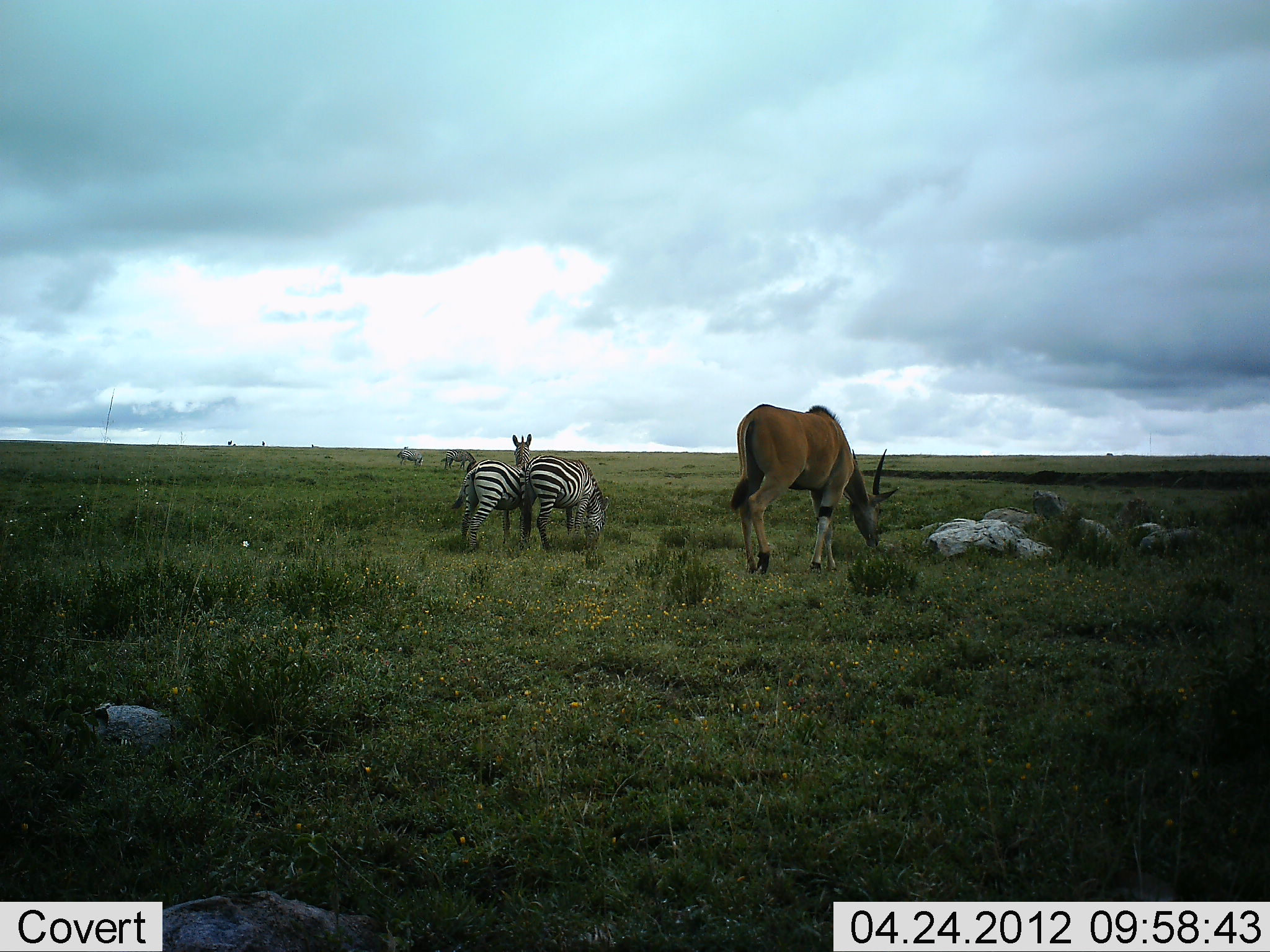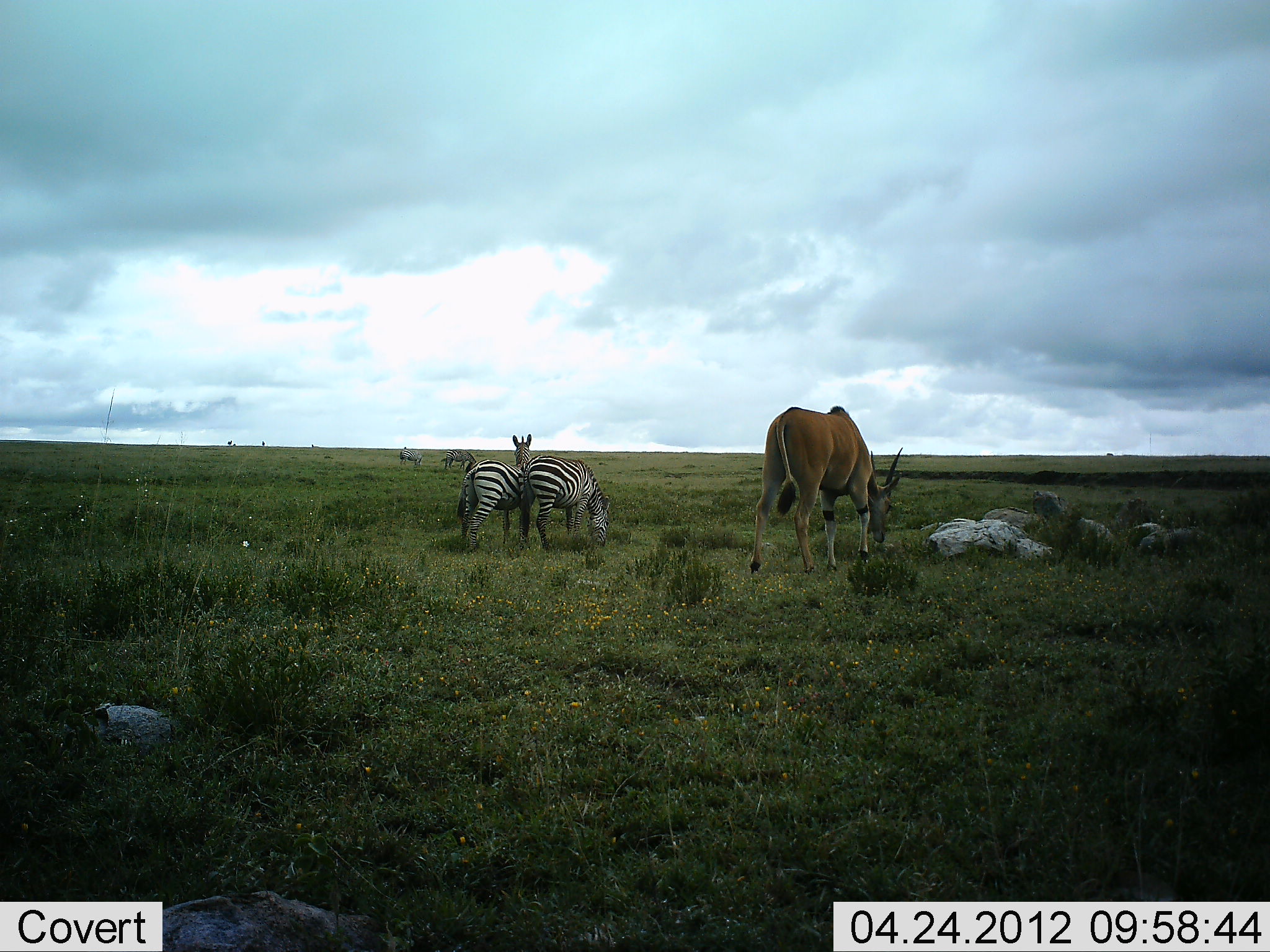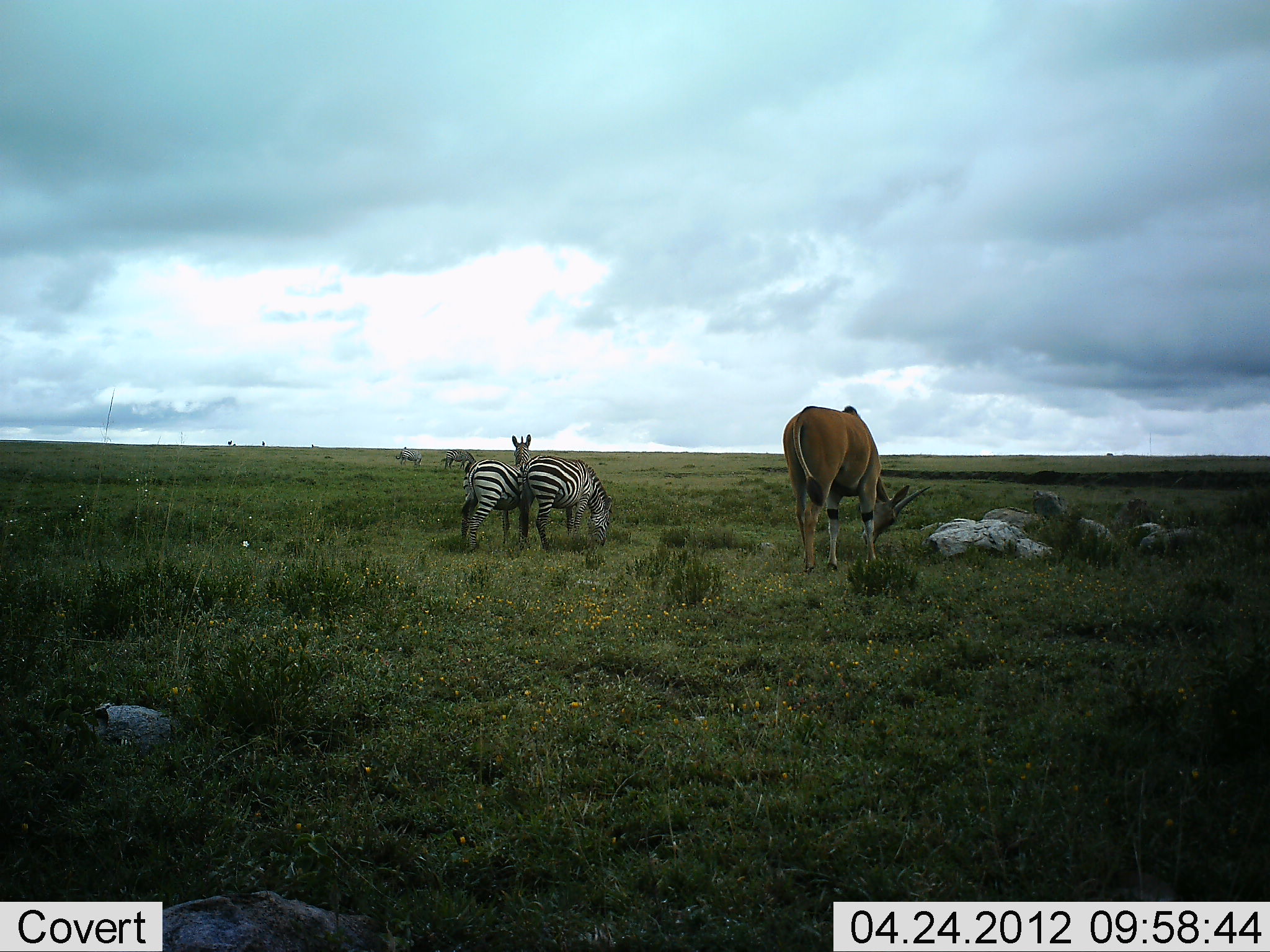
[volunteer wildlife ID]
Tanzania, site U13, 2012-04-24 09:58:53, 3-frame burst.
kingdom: Animalia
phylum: Chordata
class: Mammalia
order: Artiodactyla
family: Bovidae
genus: Tragelaphus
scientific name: Tragelaphus oryx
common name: eland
Eland (Tragelaphus oryx), count 1. Behavior (volunteer vote fractions): standing 11%, resting 0%, moving 5%, interacting 0%. Young present (vote fraction): 0%. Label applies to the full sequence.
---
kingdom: Animalia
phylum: Chordata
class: Mammalia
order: Perissodactyla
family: Equidae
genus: Equus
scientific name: Equus quagga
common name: plains zebra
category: zebra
Zebra (plains zebra) (Equus quagga), count 4. Behavior (volunteer vote fractions): standing 78%, resting 0%, moving 0%, interacting 3%. Young present (vote fraction): 0%. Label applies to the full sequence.